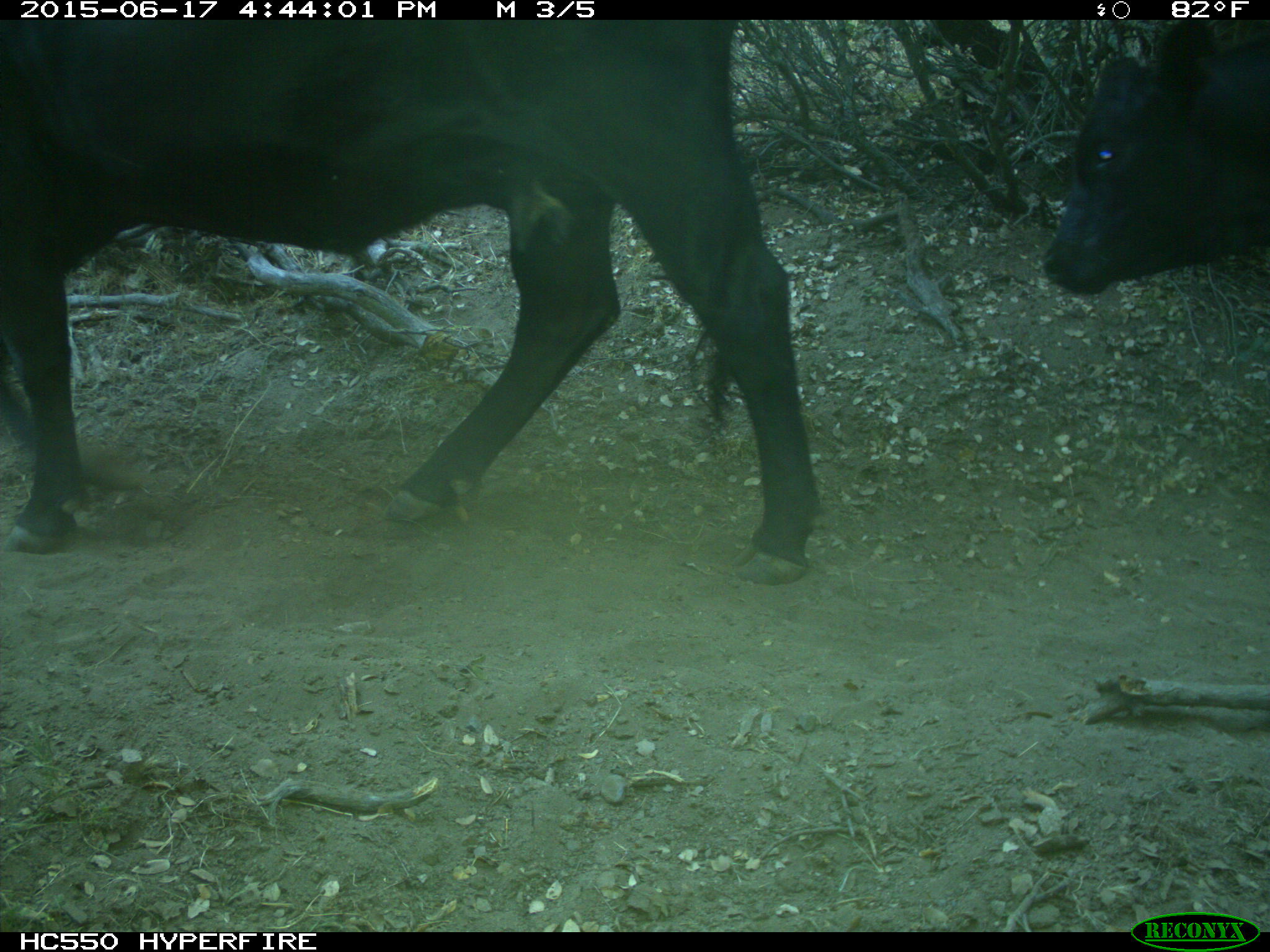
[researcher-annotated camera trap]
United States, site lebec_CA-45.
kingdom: Animalia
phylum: Chordata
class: Mammalia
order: Artiodactyla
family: Bovidae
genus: Bos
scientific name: Bos taurus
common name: domestic cow